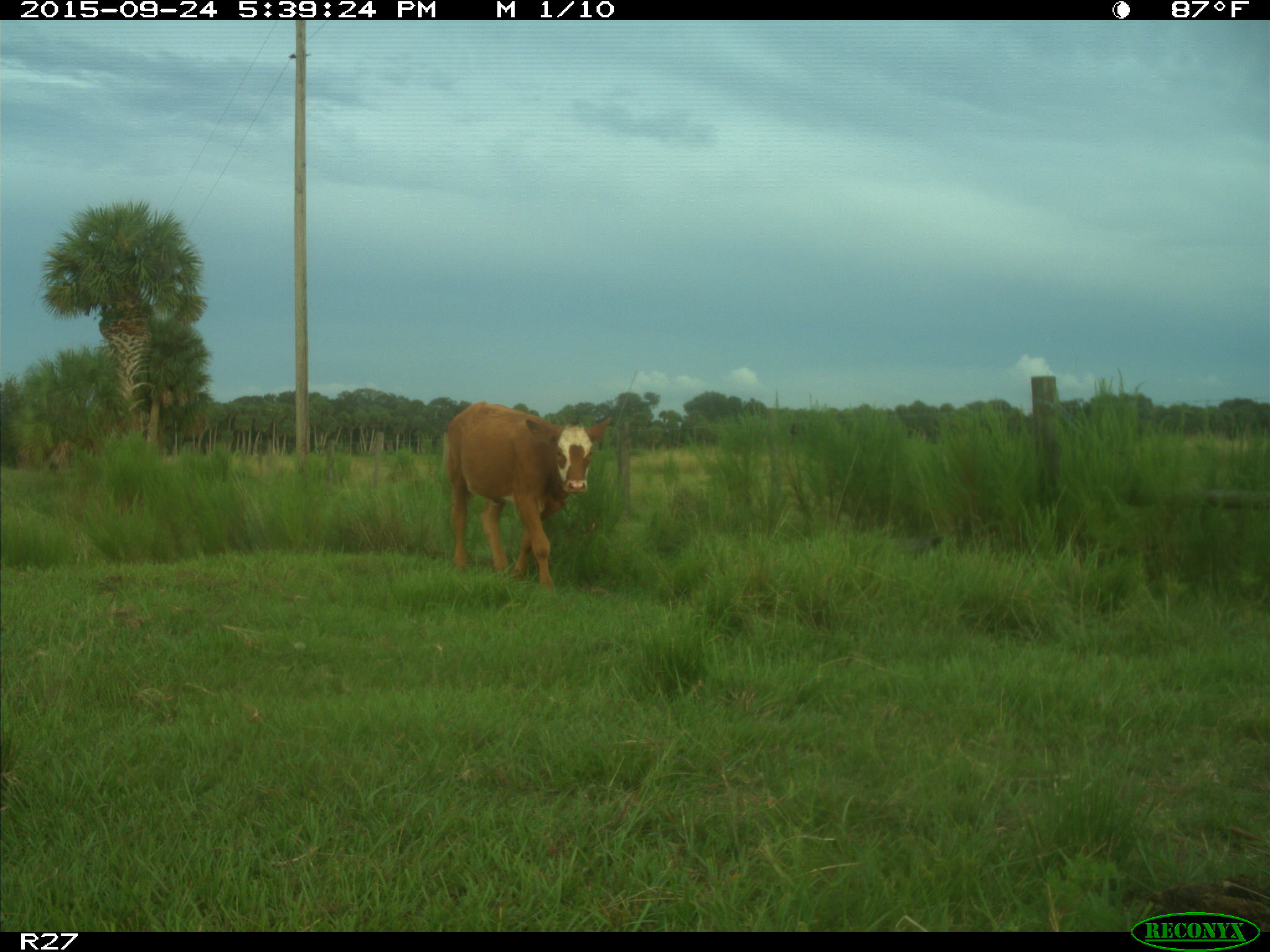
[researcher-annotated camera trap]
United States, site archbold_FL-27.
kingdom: Animalia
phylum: Chordata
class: Mammalia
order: Artiodactyla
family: Bovidae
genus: Bos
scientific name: Bos taurus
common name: domestic cow